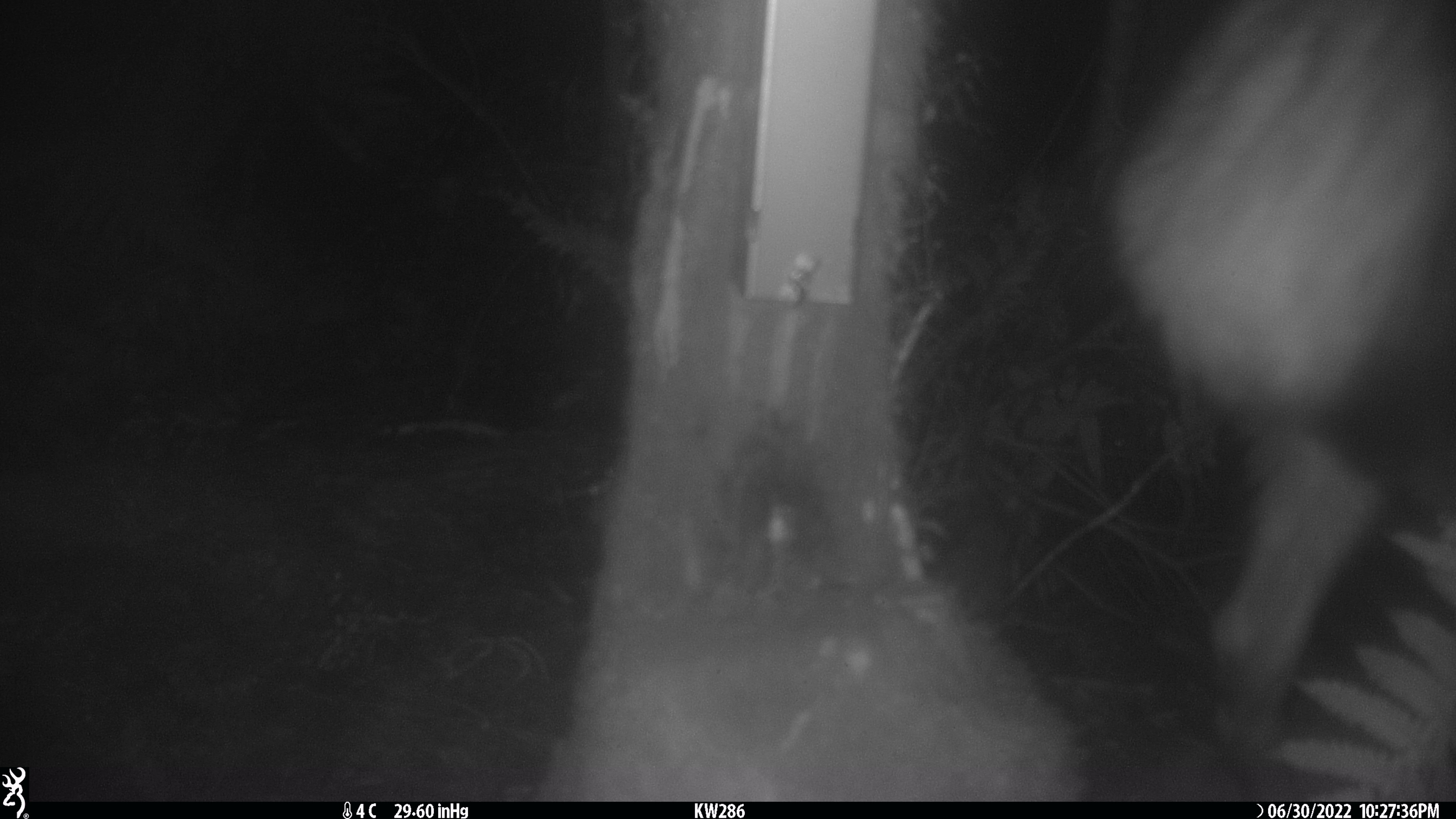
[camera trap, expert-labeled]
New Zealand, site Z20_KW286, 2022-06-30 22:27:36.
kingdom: Animalia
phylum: Chordata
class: Mammalia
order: Artiodactyla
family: Cervidae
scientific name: Cervidae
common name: deer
Deer (Cervidae).